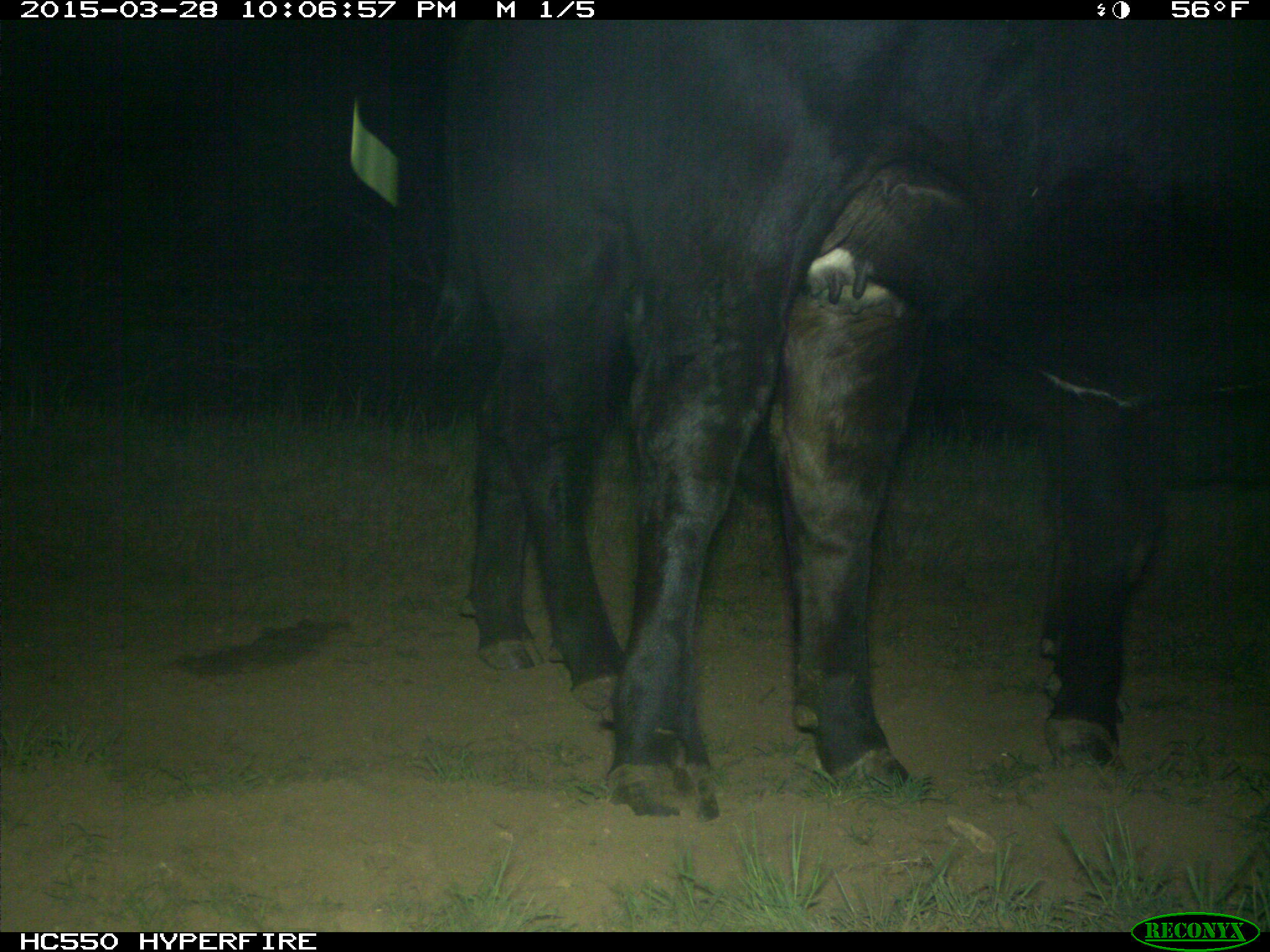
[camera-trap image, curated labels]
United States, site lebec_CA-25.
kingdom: Animalia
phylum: Chordata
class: Mammalia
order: Artiodactyla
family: Bovidae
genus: Bos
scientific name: Bos taurus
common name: domestic cow